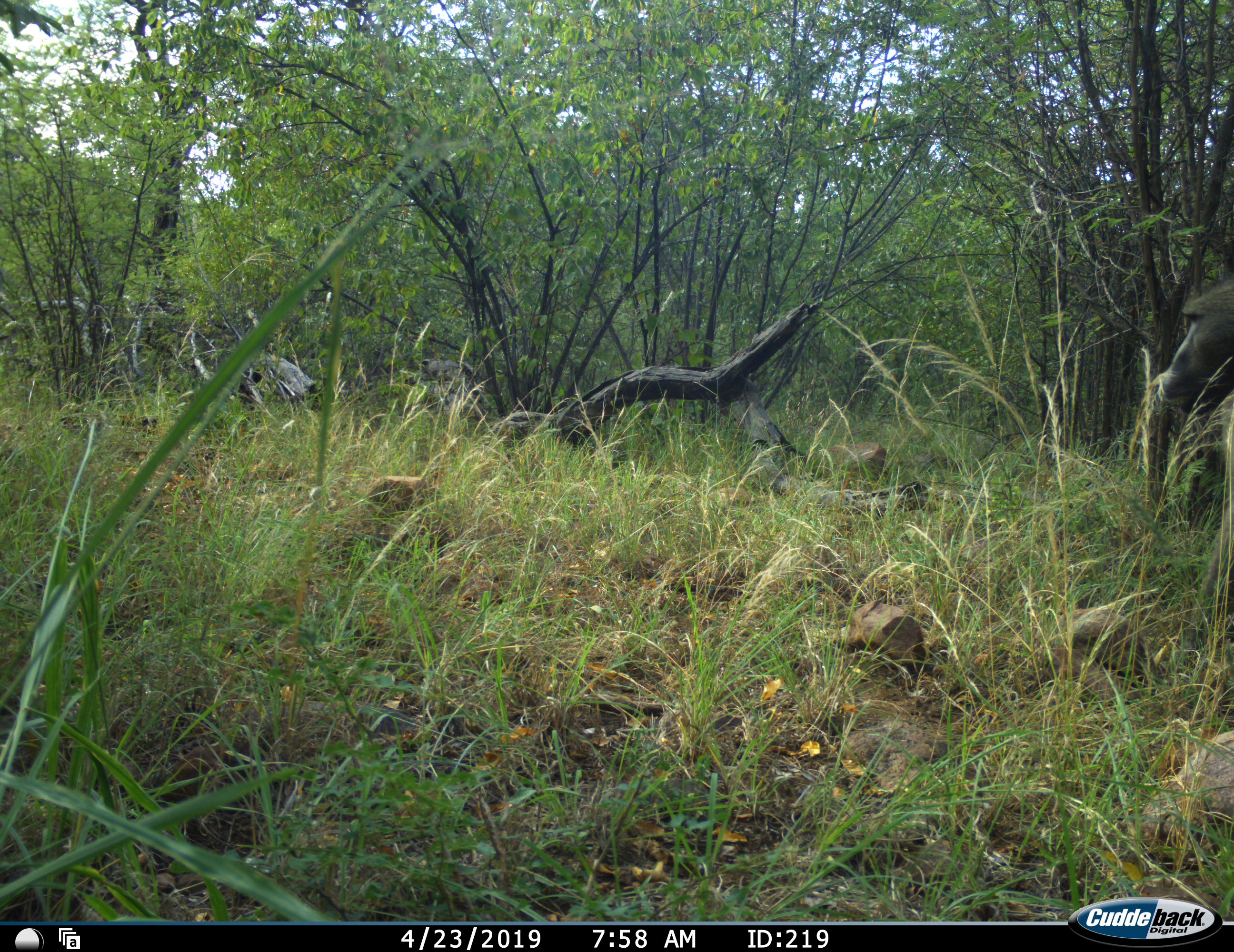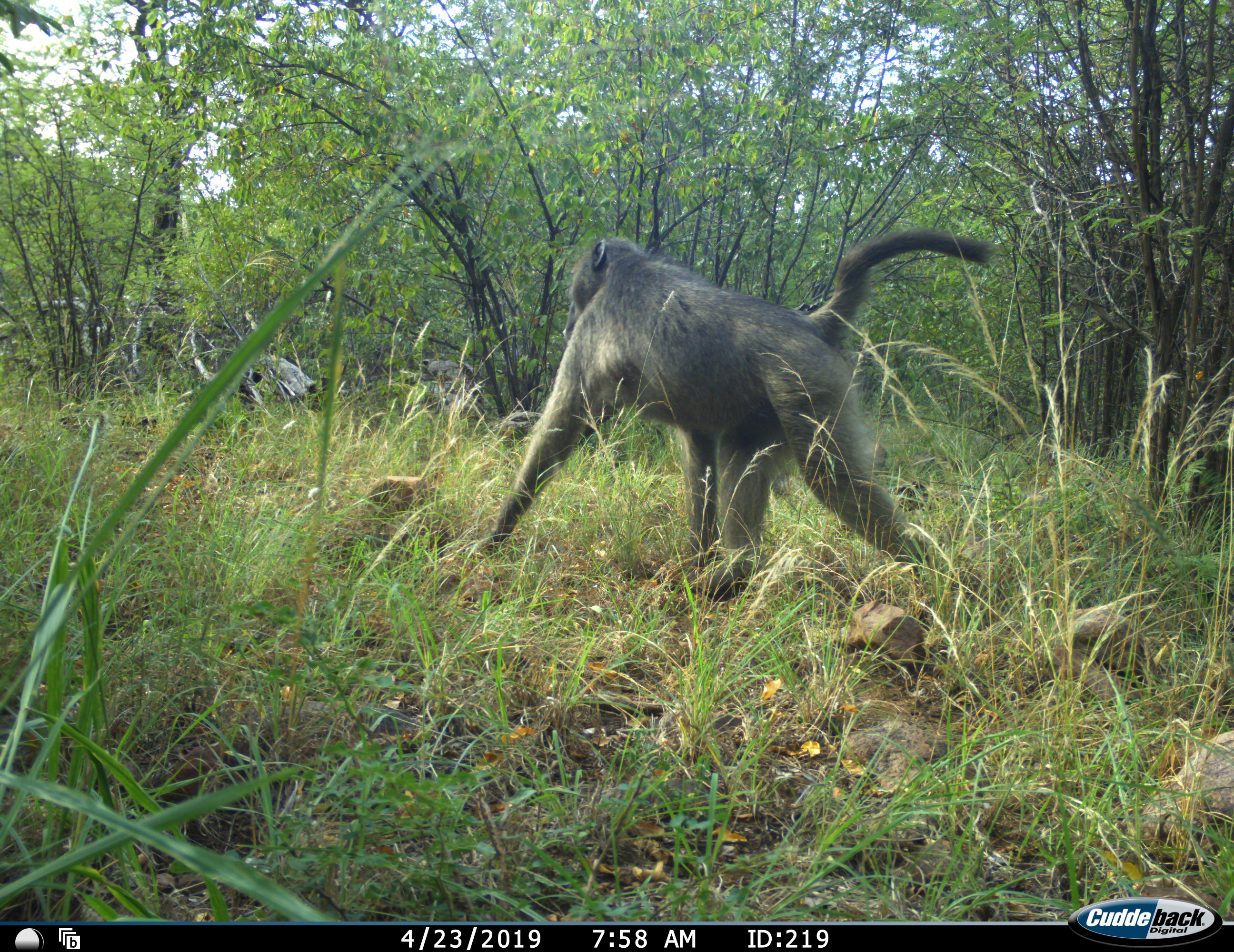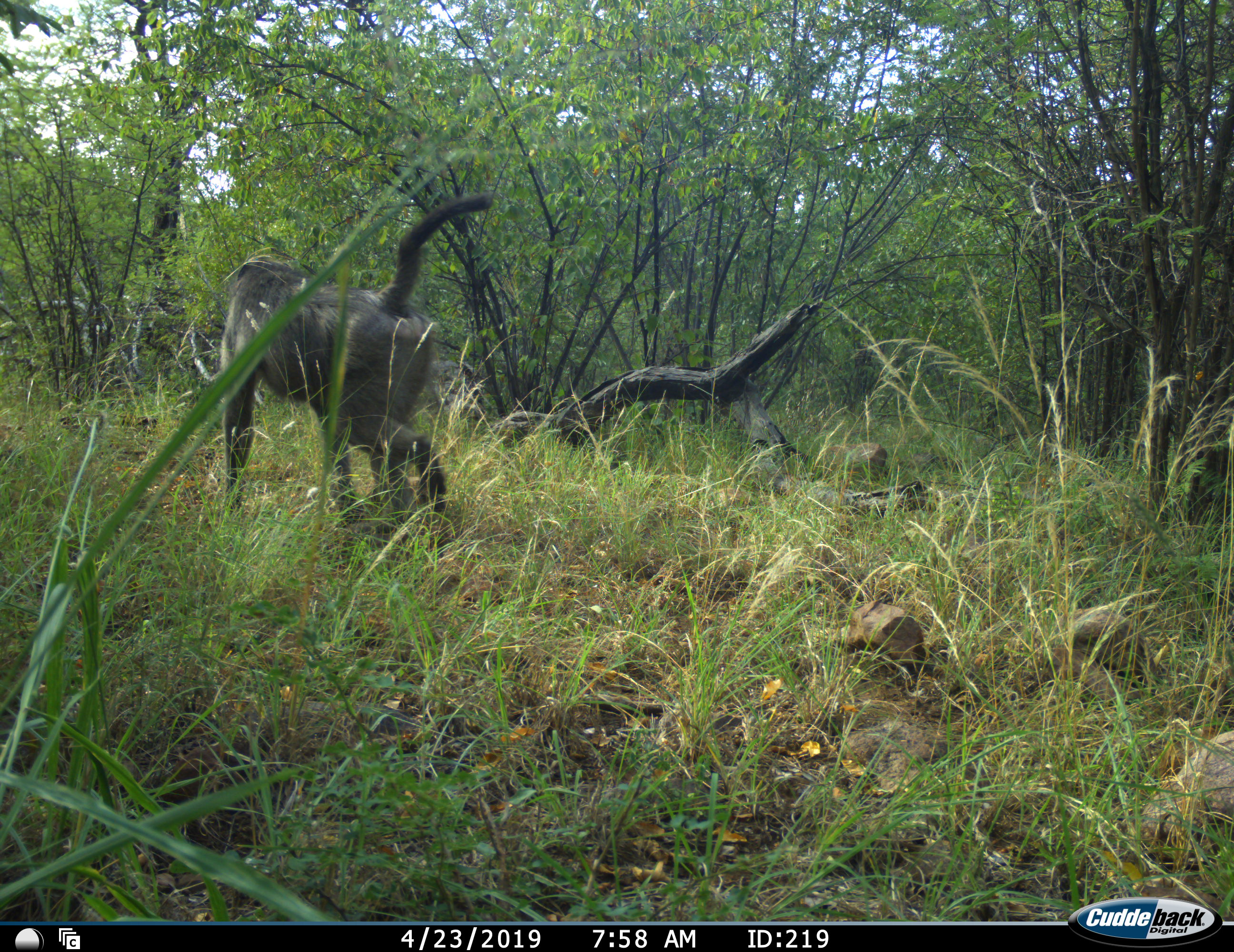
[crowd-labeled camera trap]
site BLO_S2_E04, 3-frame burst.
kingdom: Animalia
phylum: Chordata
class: Mammalia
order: Primates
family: Cercopithecidae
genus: Papio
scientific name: Papio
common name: baboon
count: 1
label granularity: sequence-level